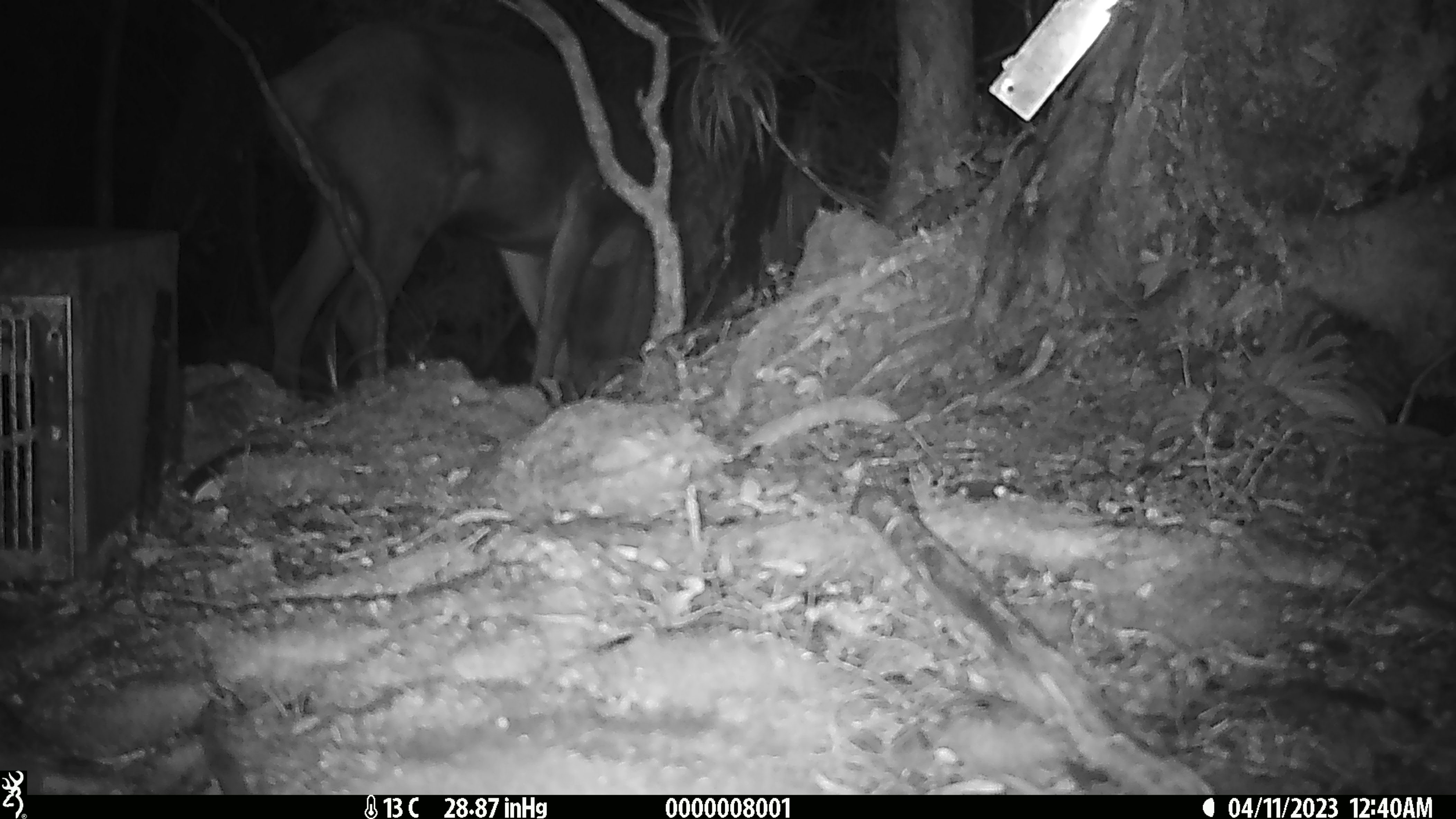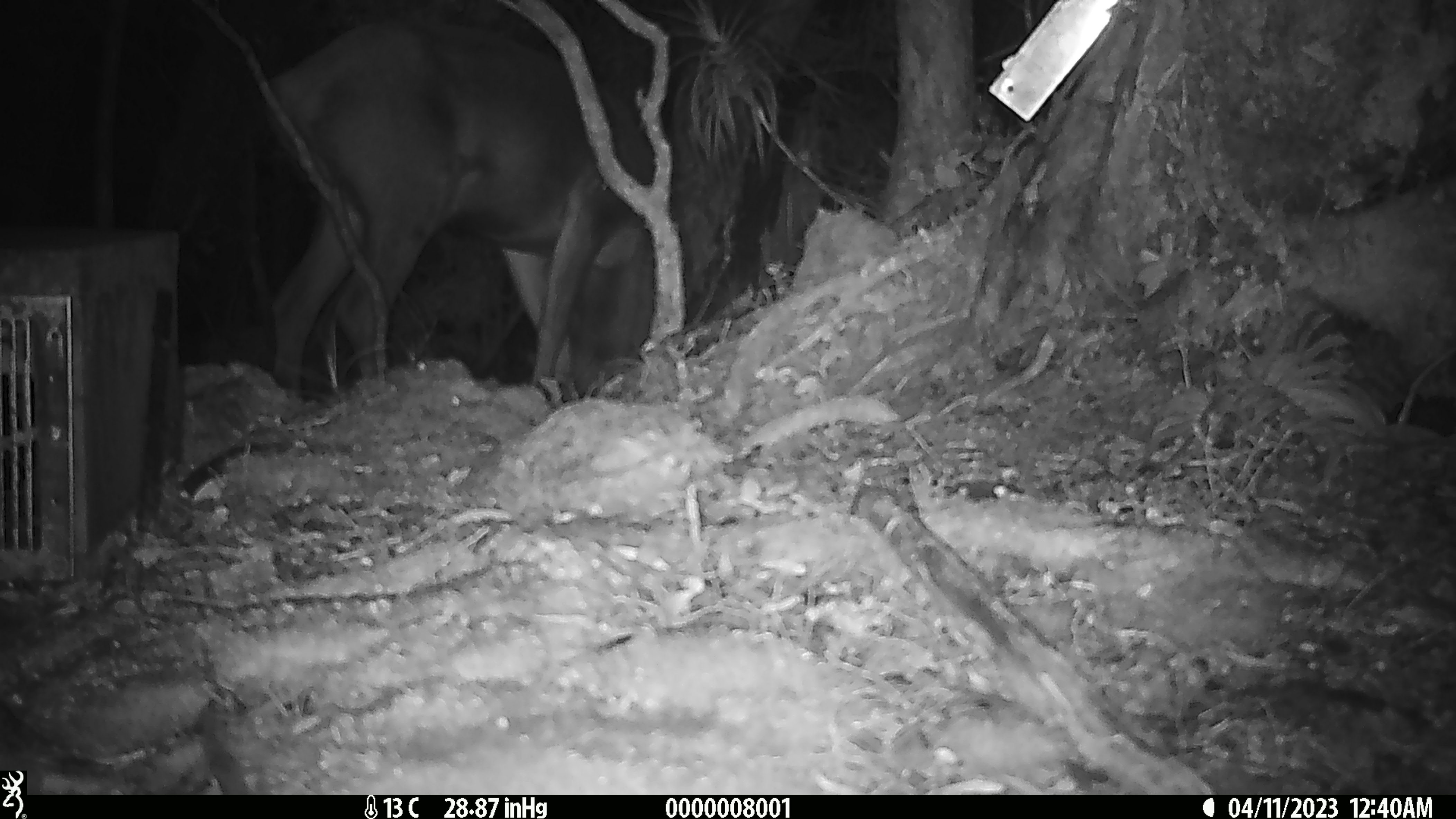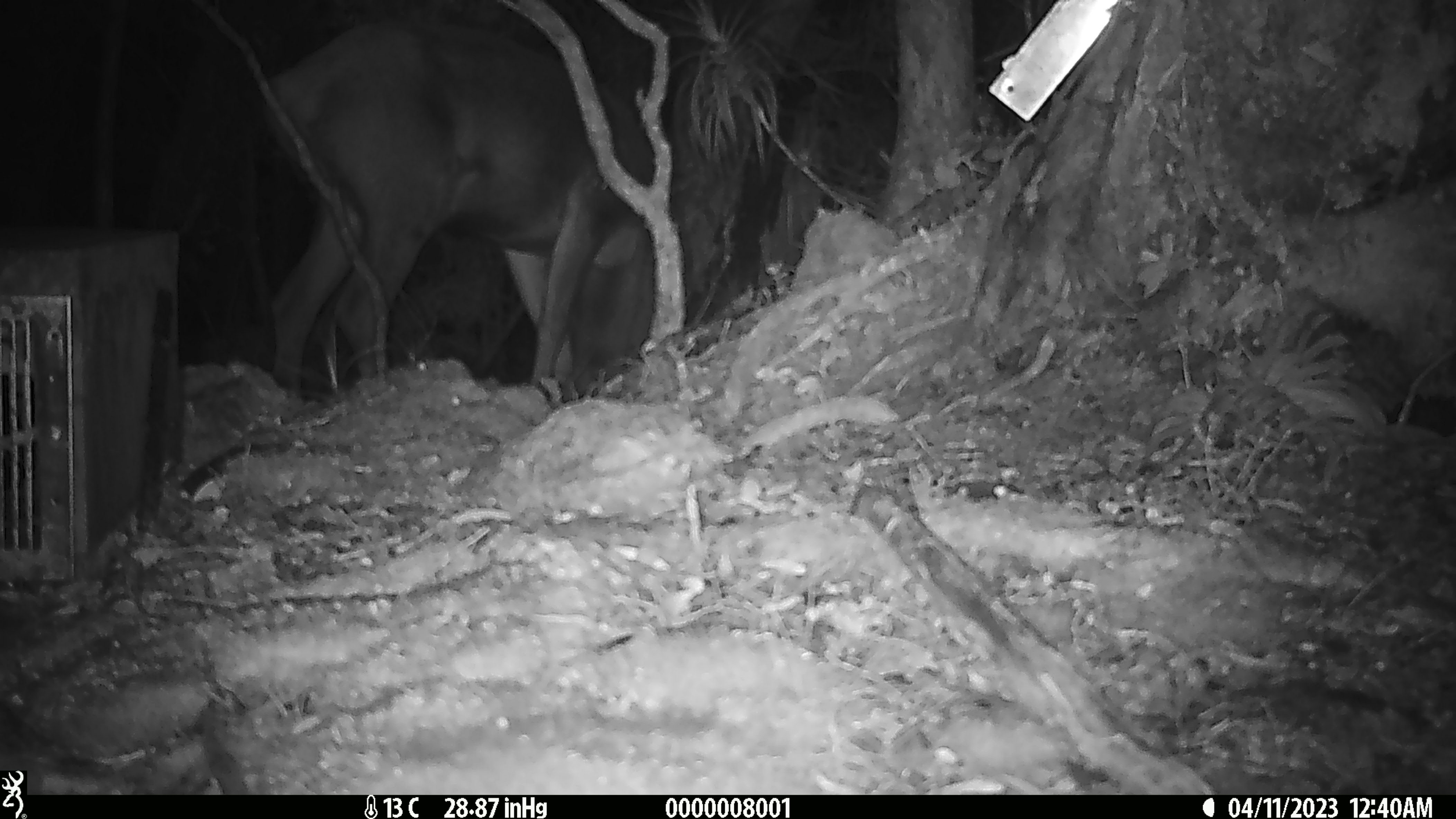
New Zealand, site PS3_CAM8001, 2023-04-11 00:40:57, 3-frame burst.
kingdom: Animalia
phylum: Chordata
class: Mammalia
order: Artiodactyla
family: Cervidae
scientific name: Cervidae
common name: deer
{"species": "deer (Cervidae)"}